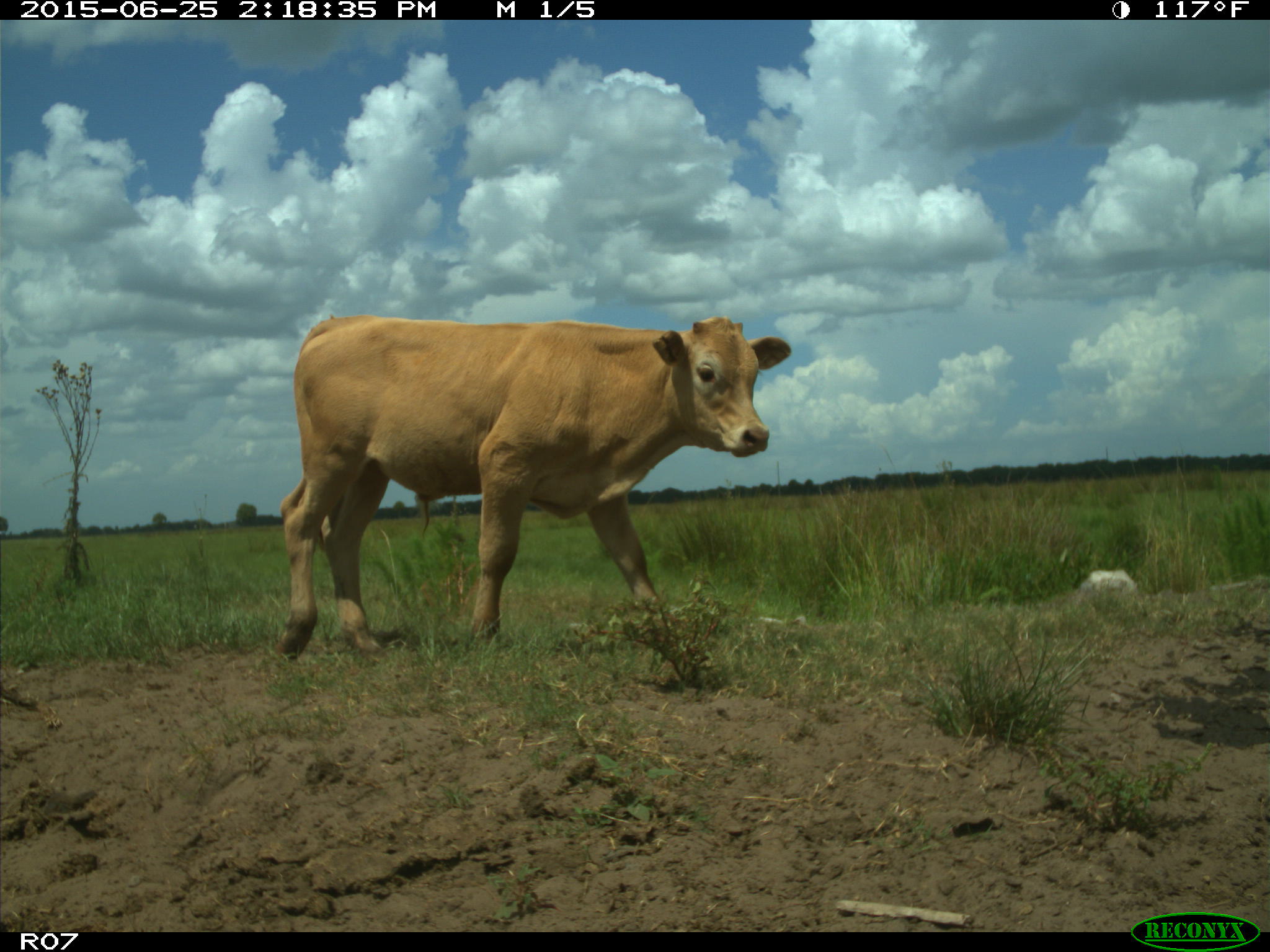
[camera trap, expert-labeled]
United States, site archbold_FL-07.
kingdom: Animalia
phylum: Chordata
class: Mammalia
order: Artiodactyla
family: Bovidae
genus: Bos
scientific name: Bos taurus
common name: domestic cow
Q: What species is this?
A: Bos taurus (domestic cow).